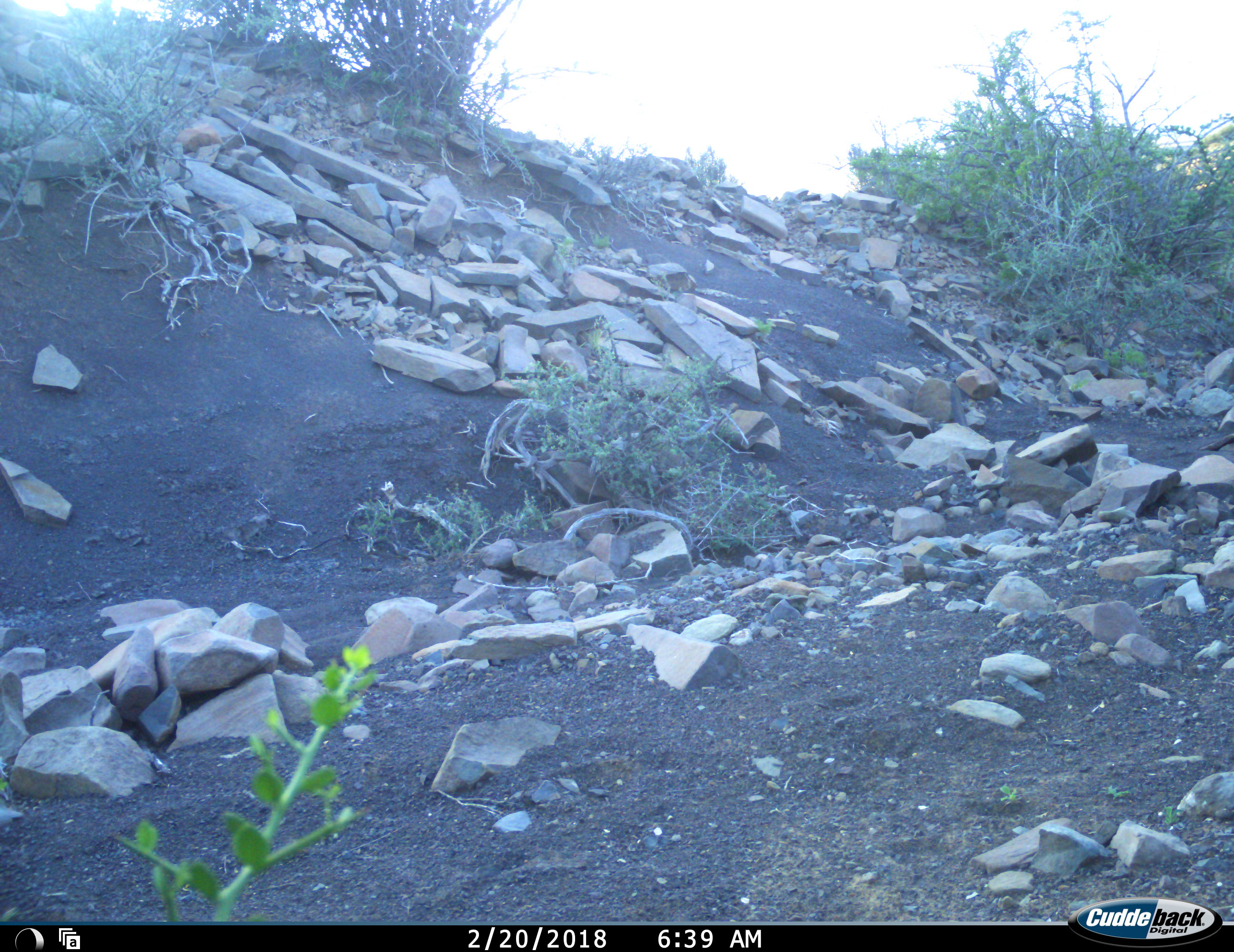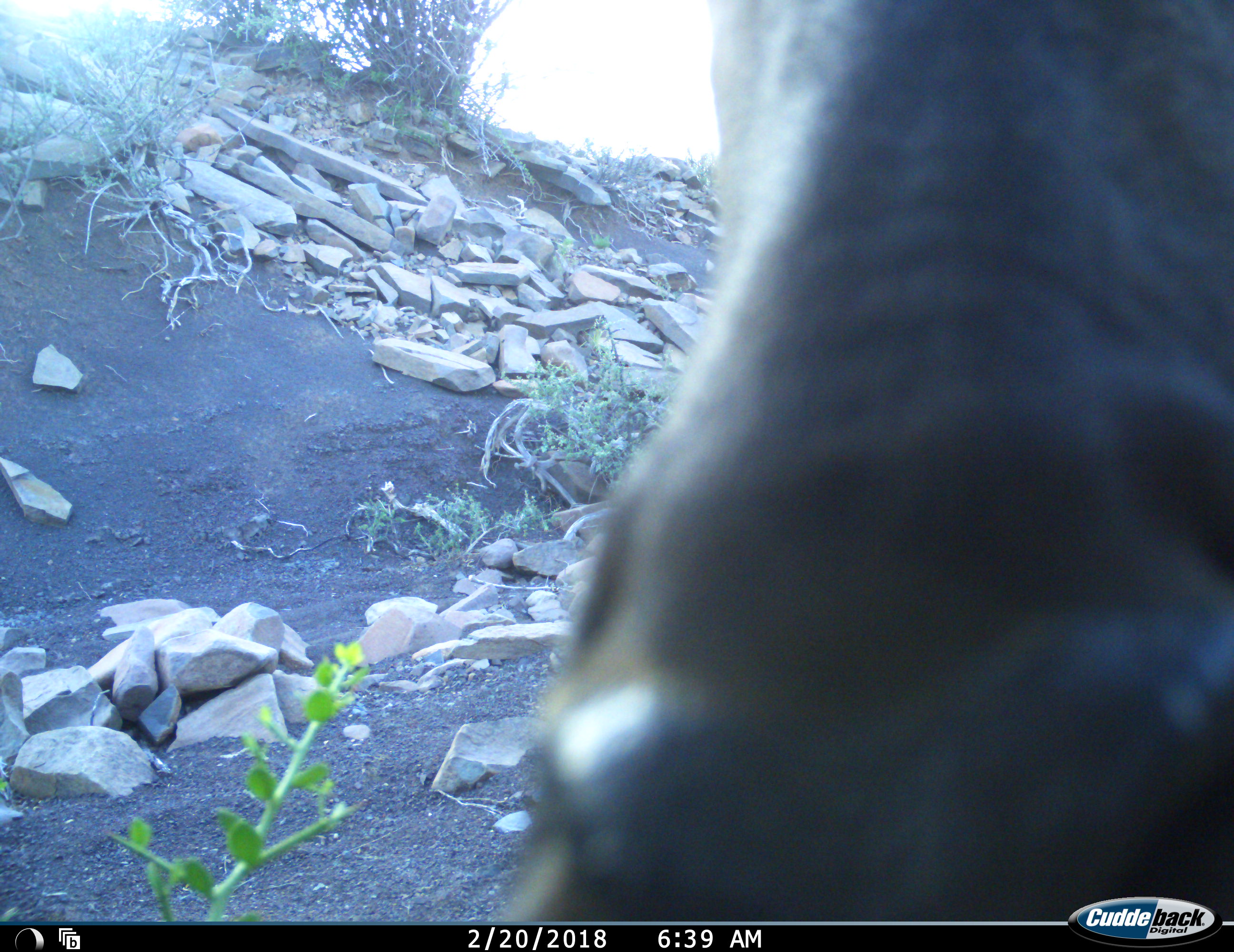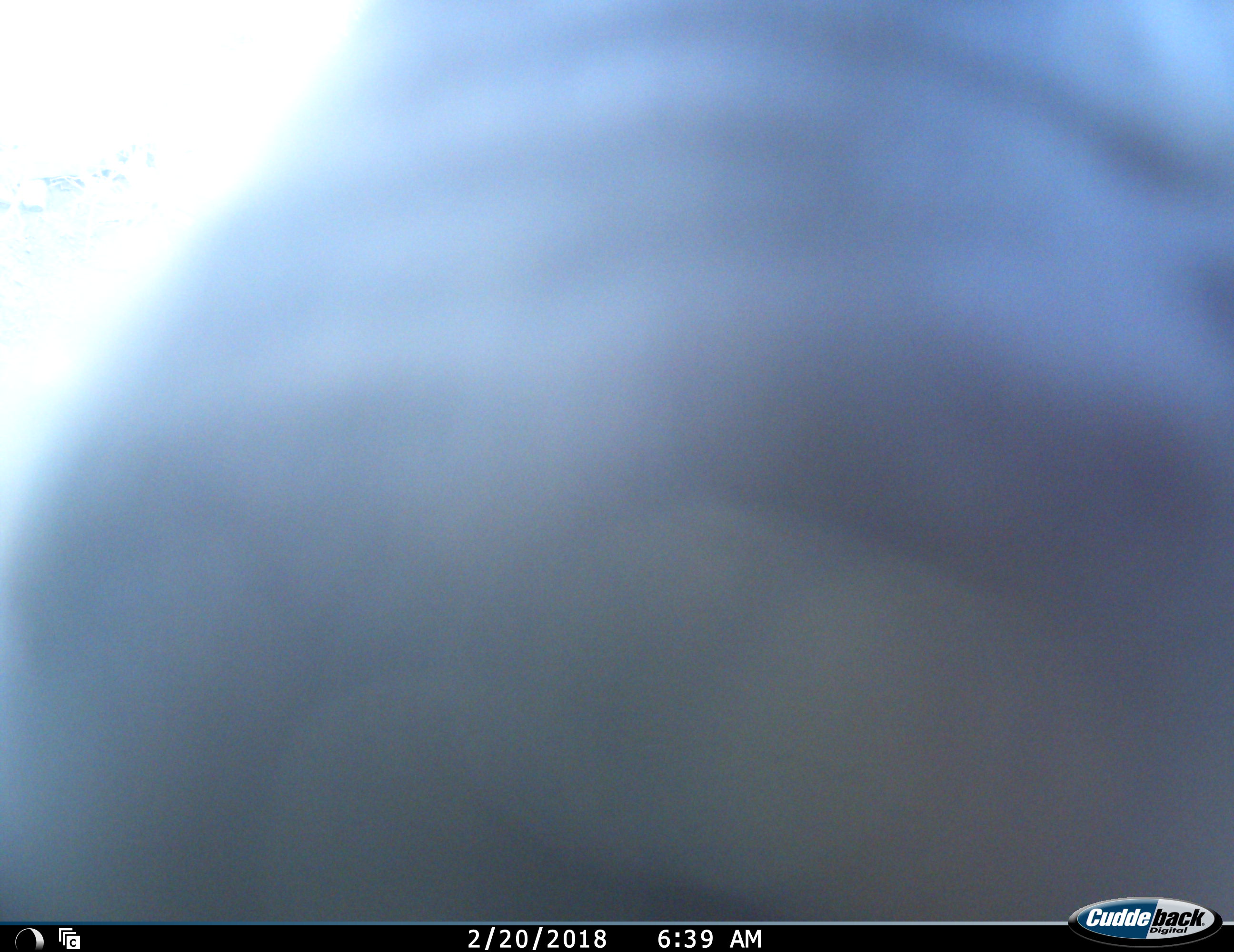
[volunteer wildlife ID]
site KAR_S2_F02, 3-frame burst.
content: unidentified animal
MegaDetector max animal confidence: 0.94